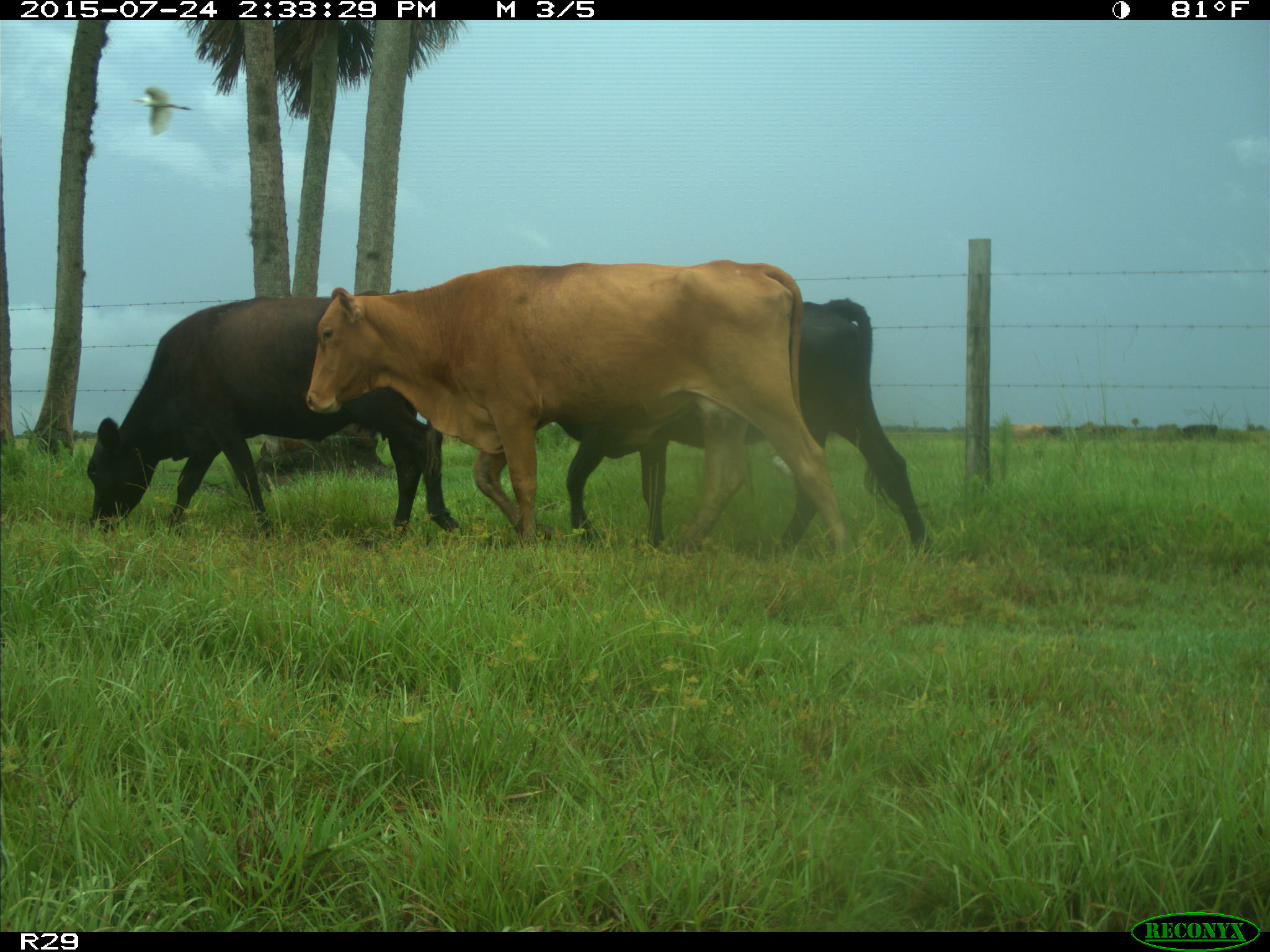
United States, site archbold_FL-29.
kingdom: Animalia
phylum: Chordata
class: Mammalia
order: Artiodactyla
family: Bovidae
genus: Bos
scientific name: Bos taurus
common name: domestic cow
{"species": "Bos taurus (domestic cow)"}